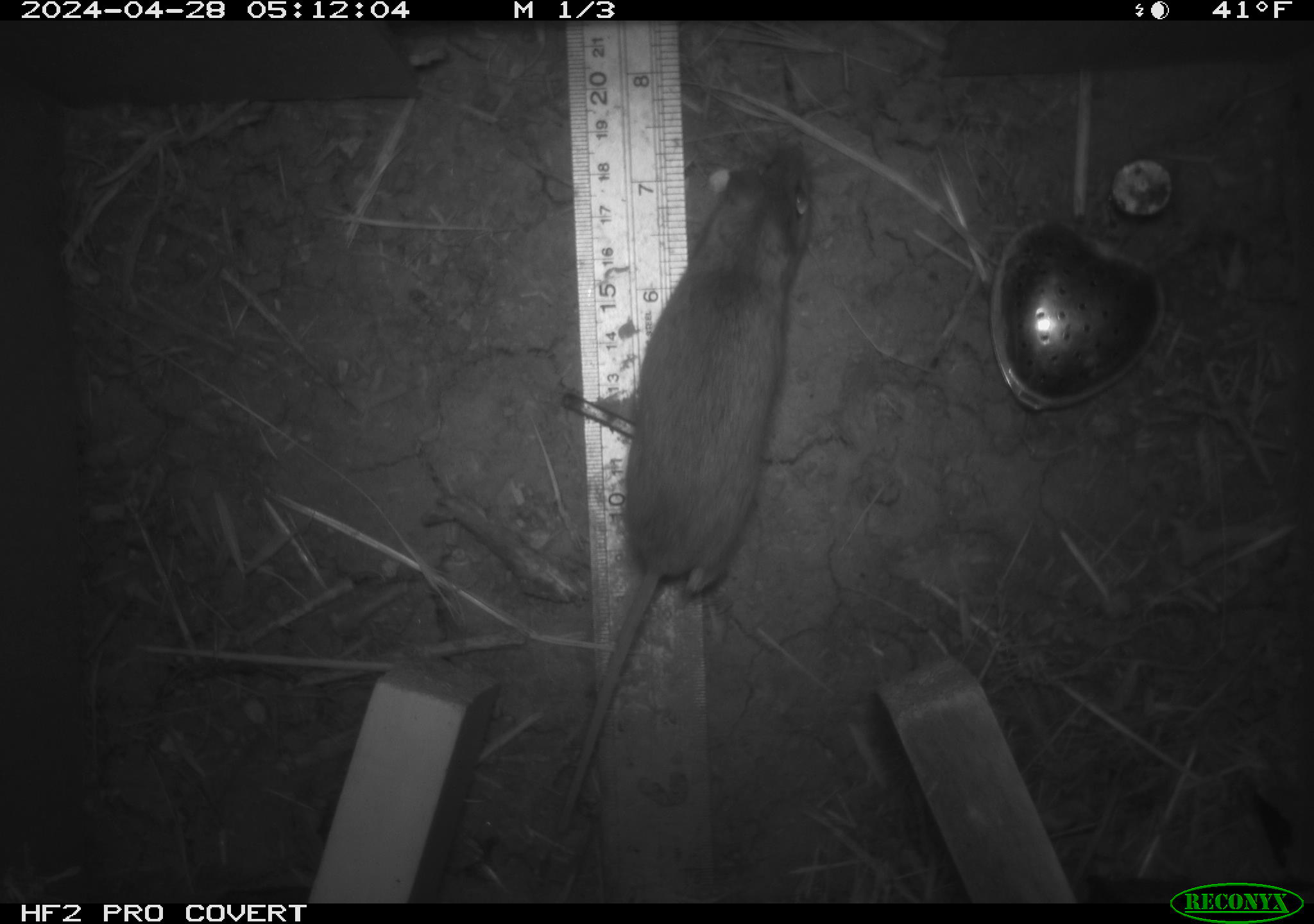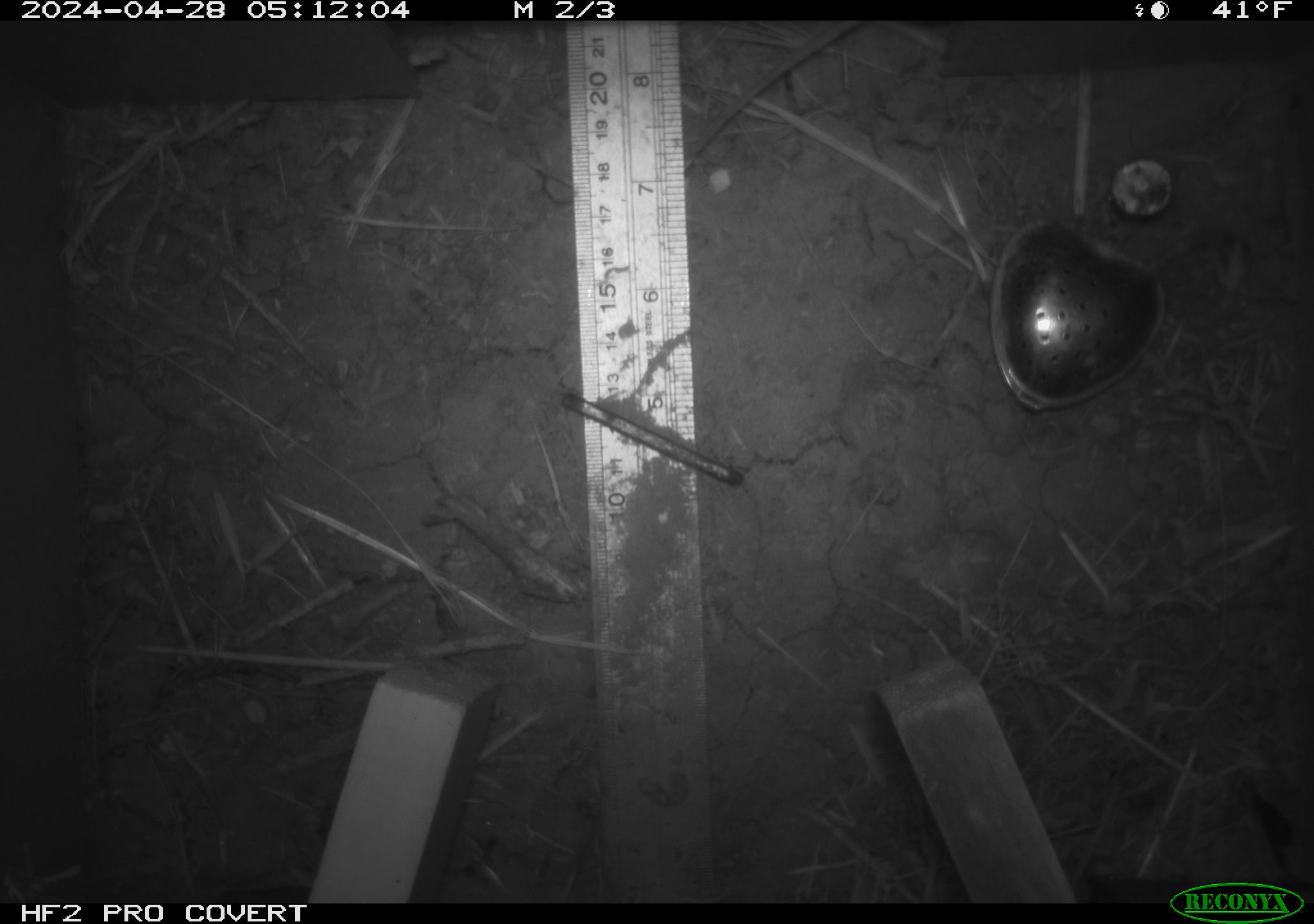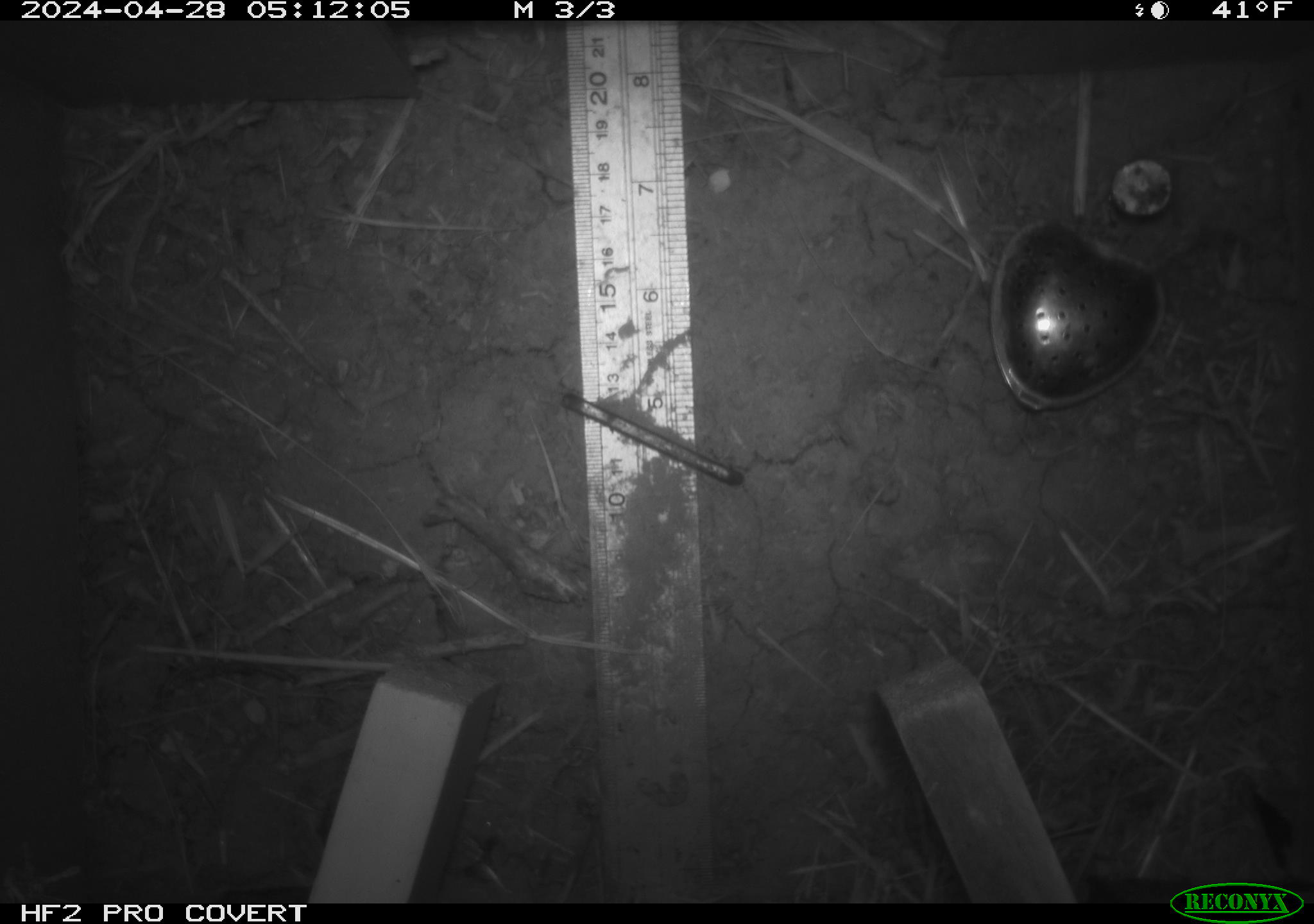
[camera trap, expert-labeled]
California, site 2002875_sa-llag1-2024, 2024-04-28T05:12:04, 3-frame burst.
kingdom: Animalia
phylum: Chordata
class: Mammalia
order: Rodentia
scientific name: Rodentia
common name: mouse species